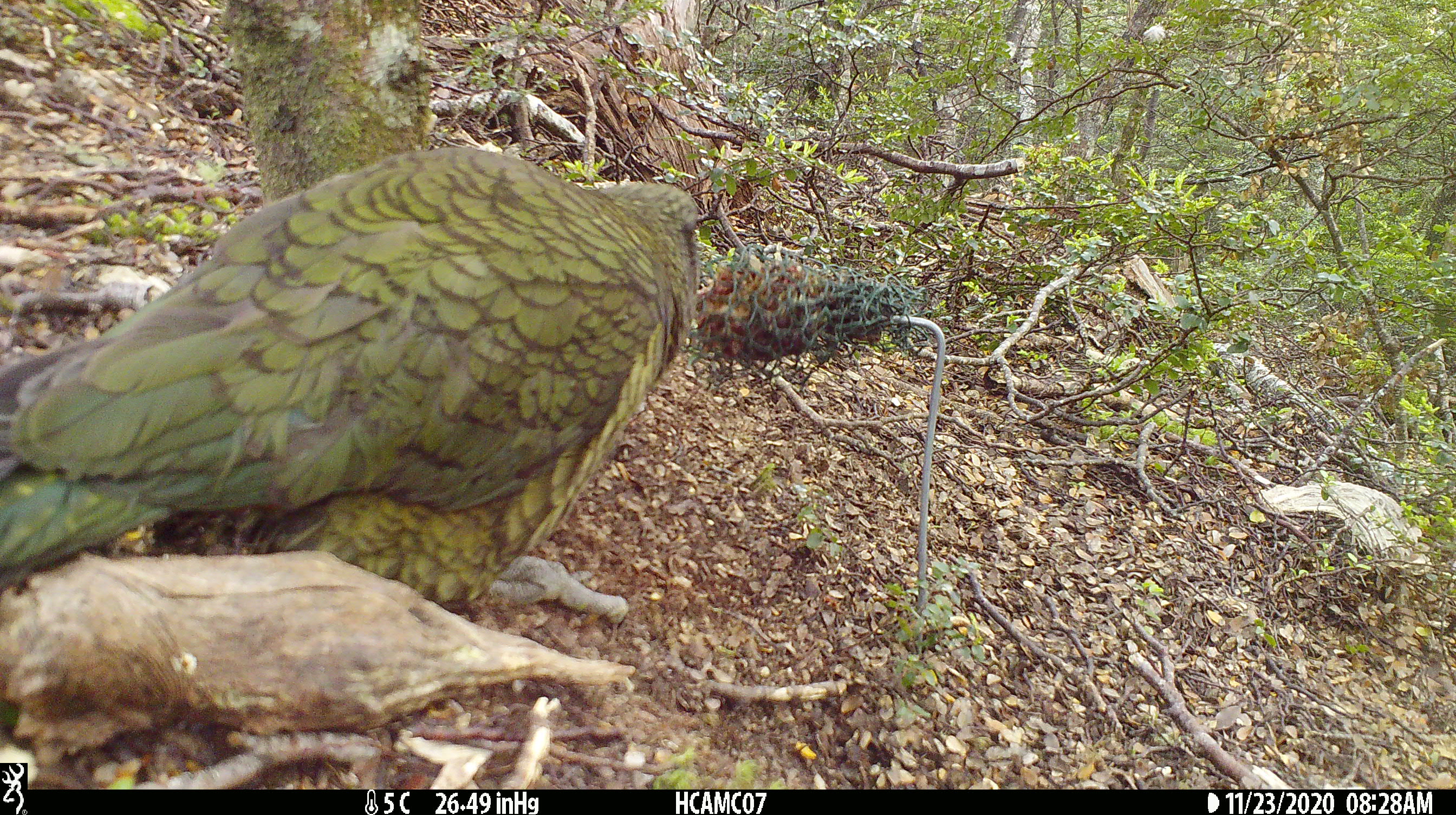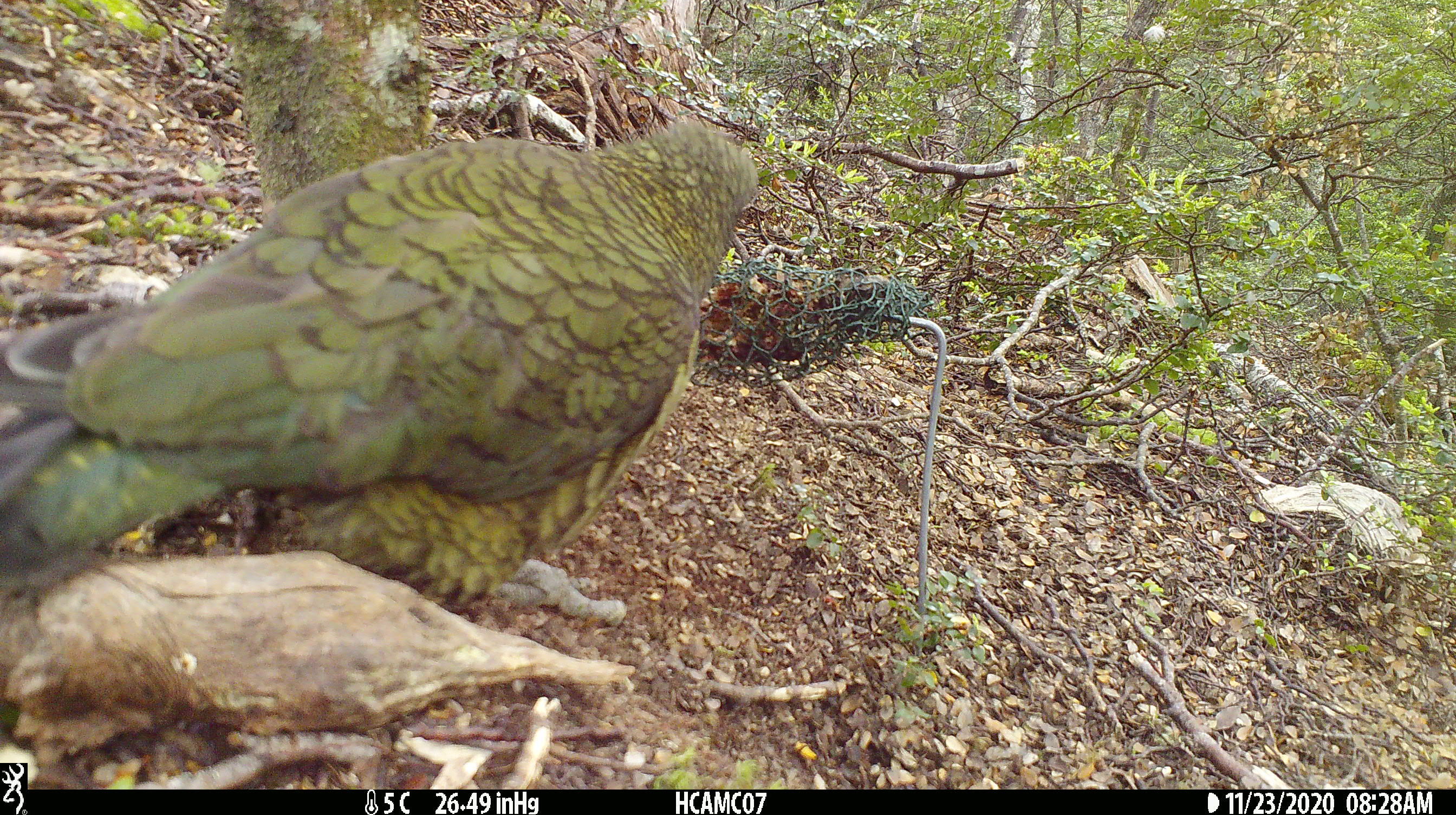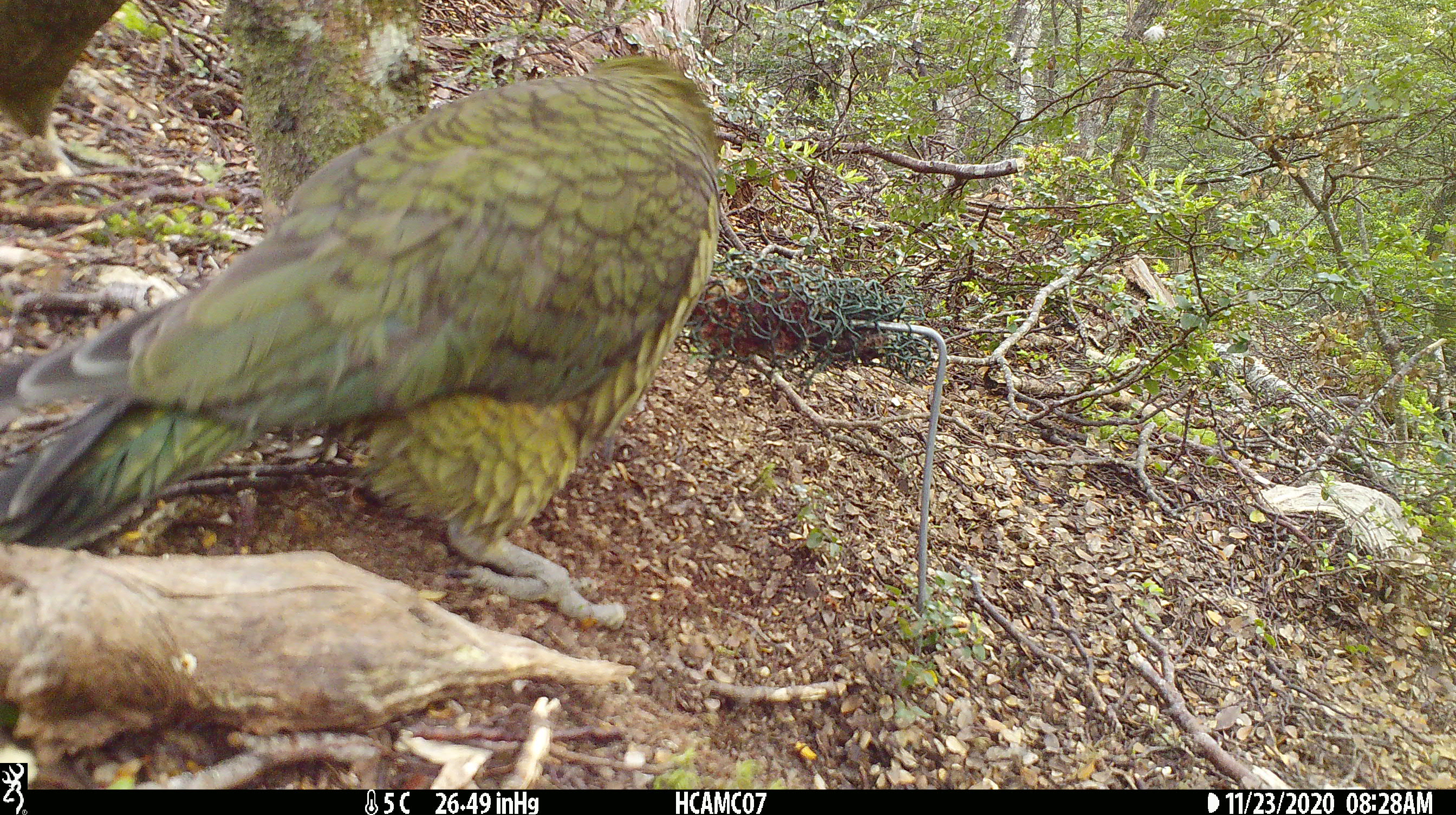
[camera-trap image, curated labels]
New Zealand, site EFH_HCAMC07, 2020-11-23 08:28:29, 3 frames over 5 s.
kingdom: Animalia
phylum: Chordata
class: Aves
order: Psittaciformes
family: Strigopidae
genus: Nestor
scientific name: Nestor notabilis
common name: kea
Kea (Nestor notabilis).